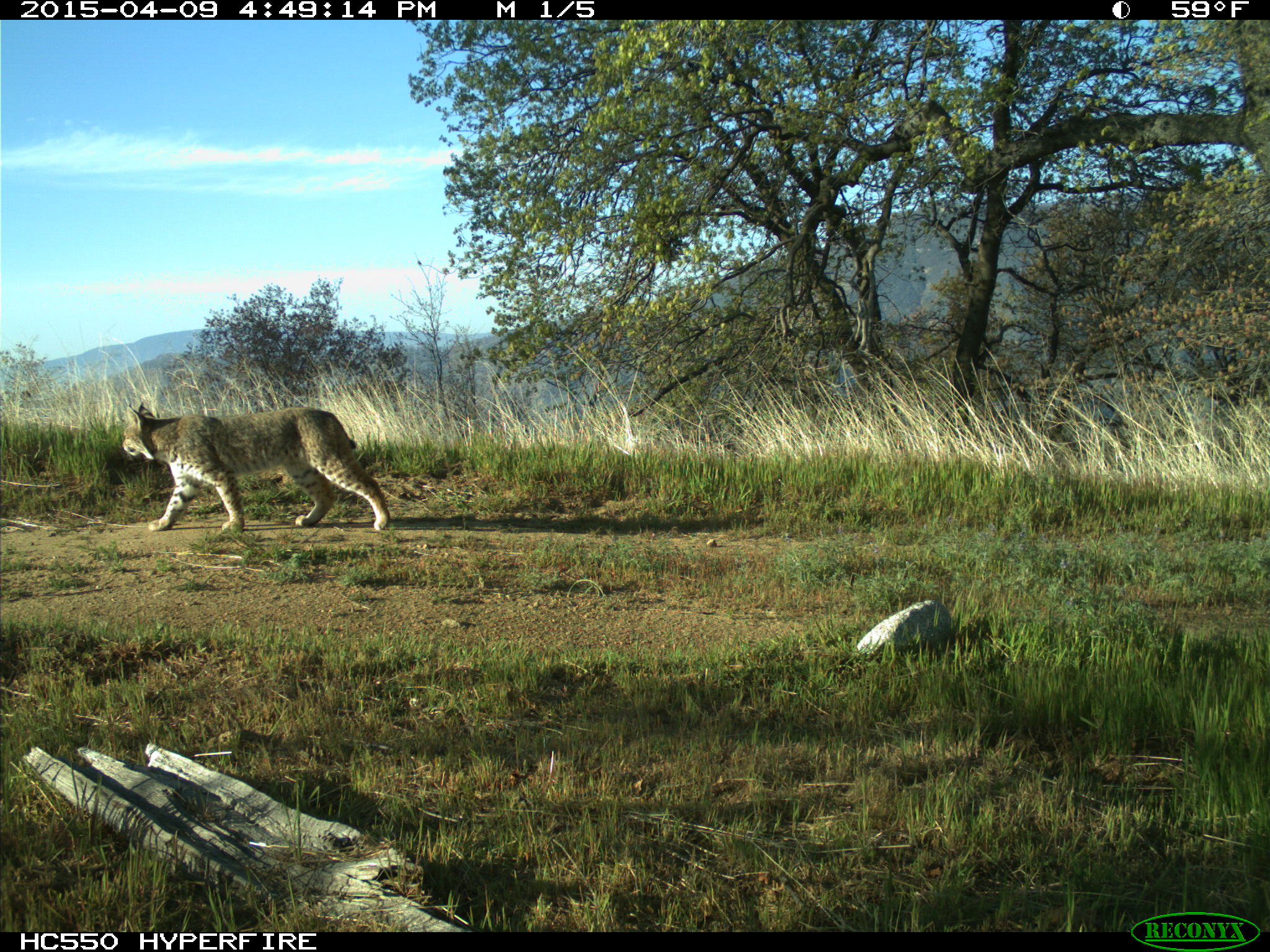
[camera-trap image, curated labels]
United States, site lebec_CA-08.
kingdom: Animalia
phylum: Chordata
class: Mammalia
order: Carnivora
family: Felidae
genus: Lynx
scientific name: Lynx rufus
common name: bobcat